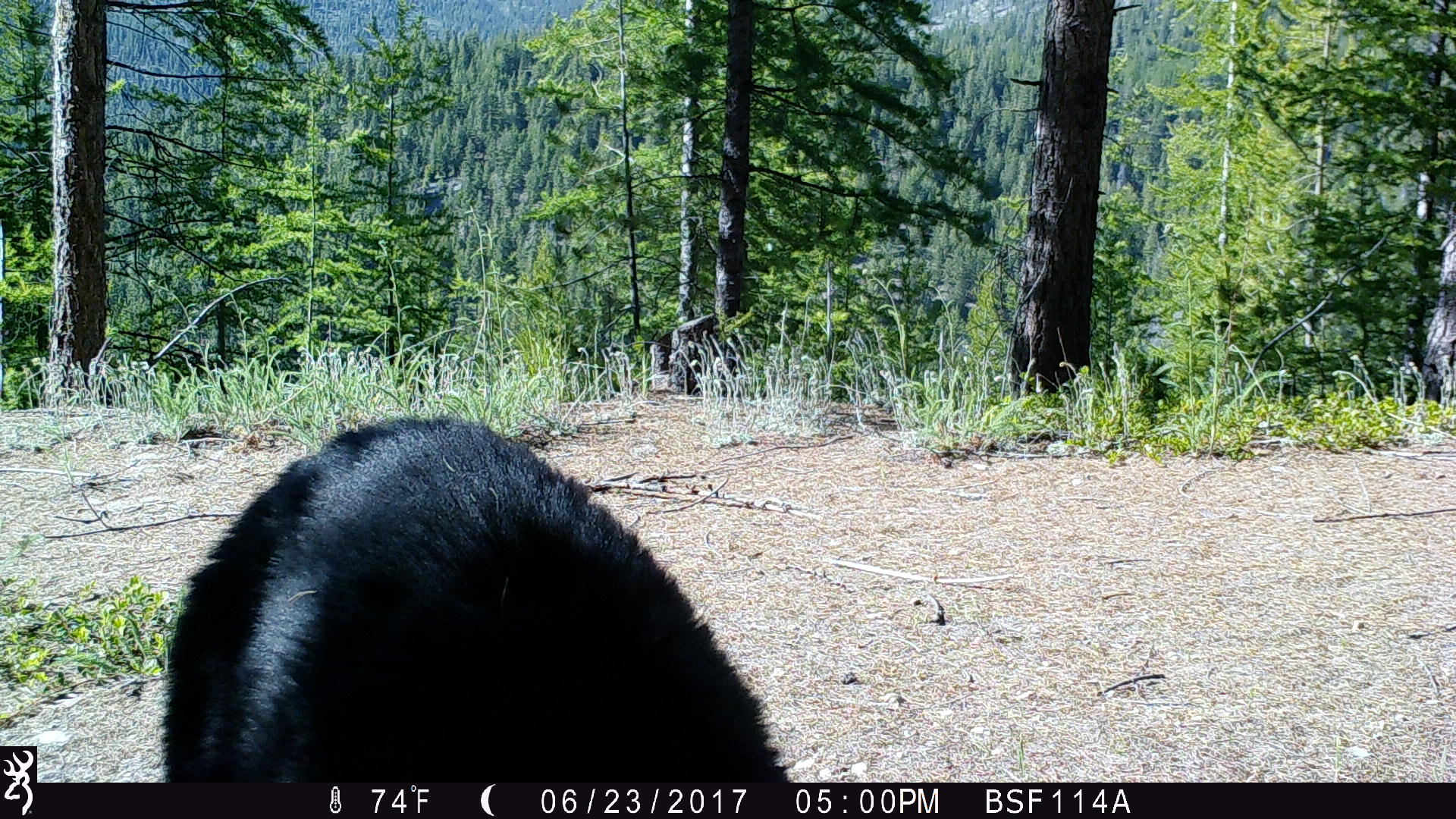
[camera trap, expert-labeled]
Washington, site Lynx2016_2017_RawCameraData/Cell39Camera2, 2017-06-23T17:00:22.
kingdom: Animalia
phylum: Chordata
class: Mammalia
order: Carnivora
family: Ursidae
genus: Ursus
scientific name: Ursus americanus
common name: american black bear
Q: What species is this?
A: Ursus americanus (american black bear).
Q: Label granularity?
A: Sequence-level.